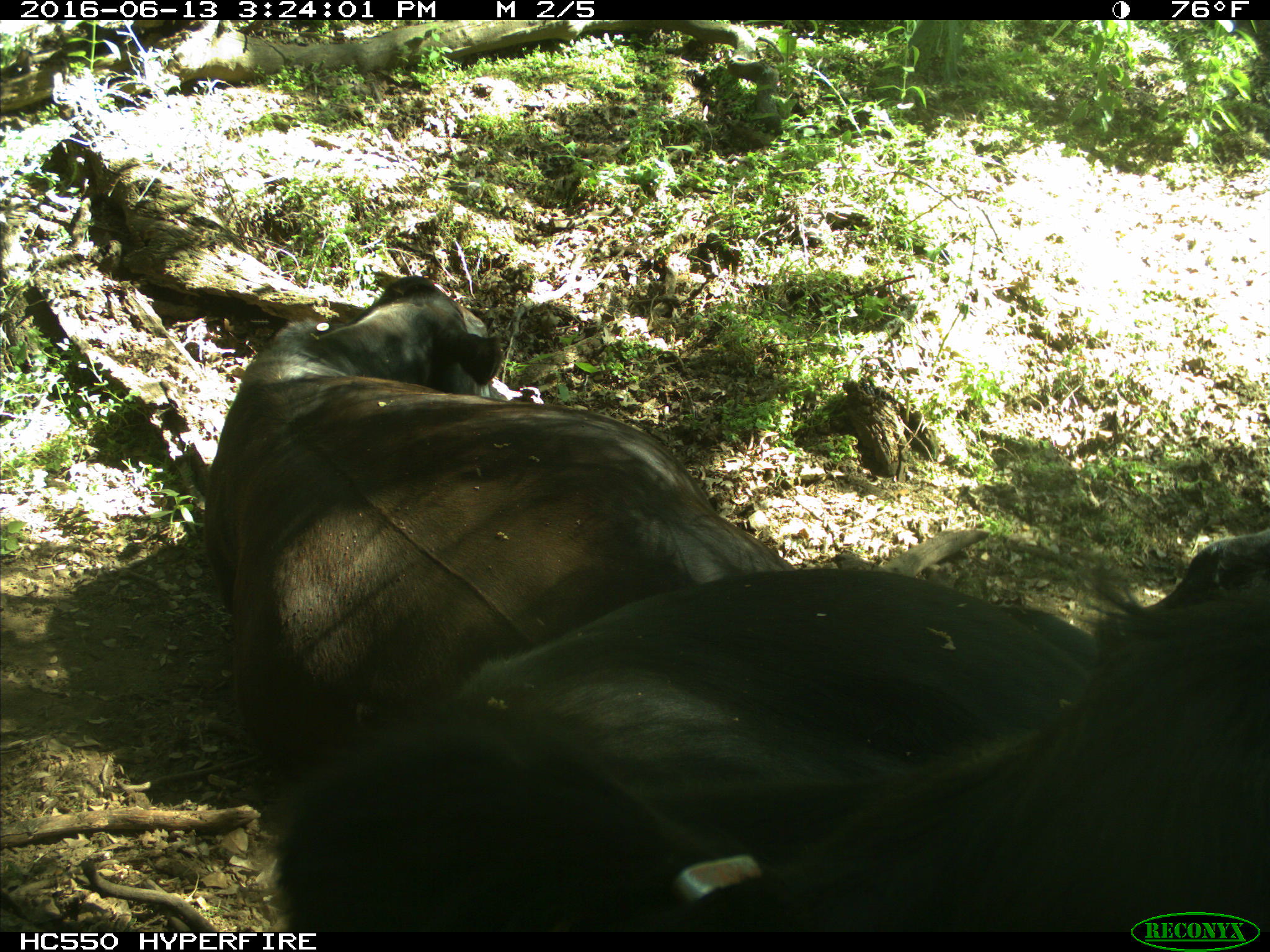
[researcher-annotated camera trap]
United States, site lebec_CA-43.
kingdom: Animalia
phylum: Chordata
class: Mammalia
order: Artiodactyla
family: Bovidae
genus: Bos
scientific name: Bos taurus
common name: domestic cow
Bos taurus (domestic cow).